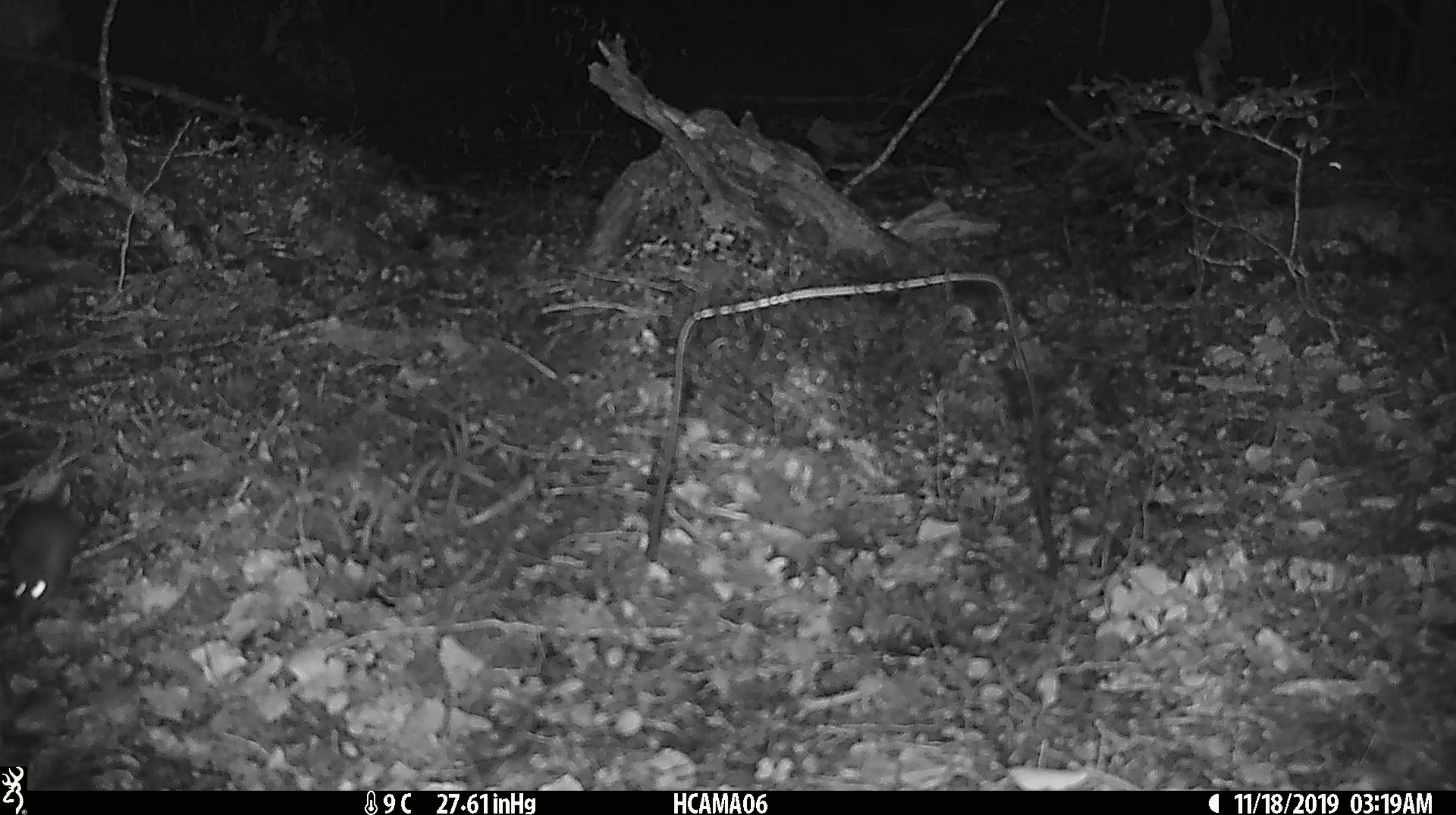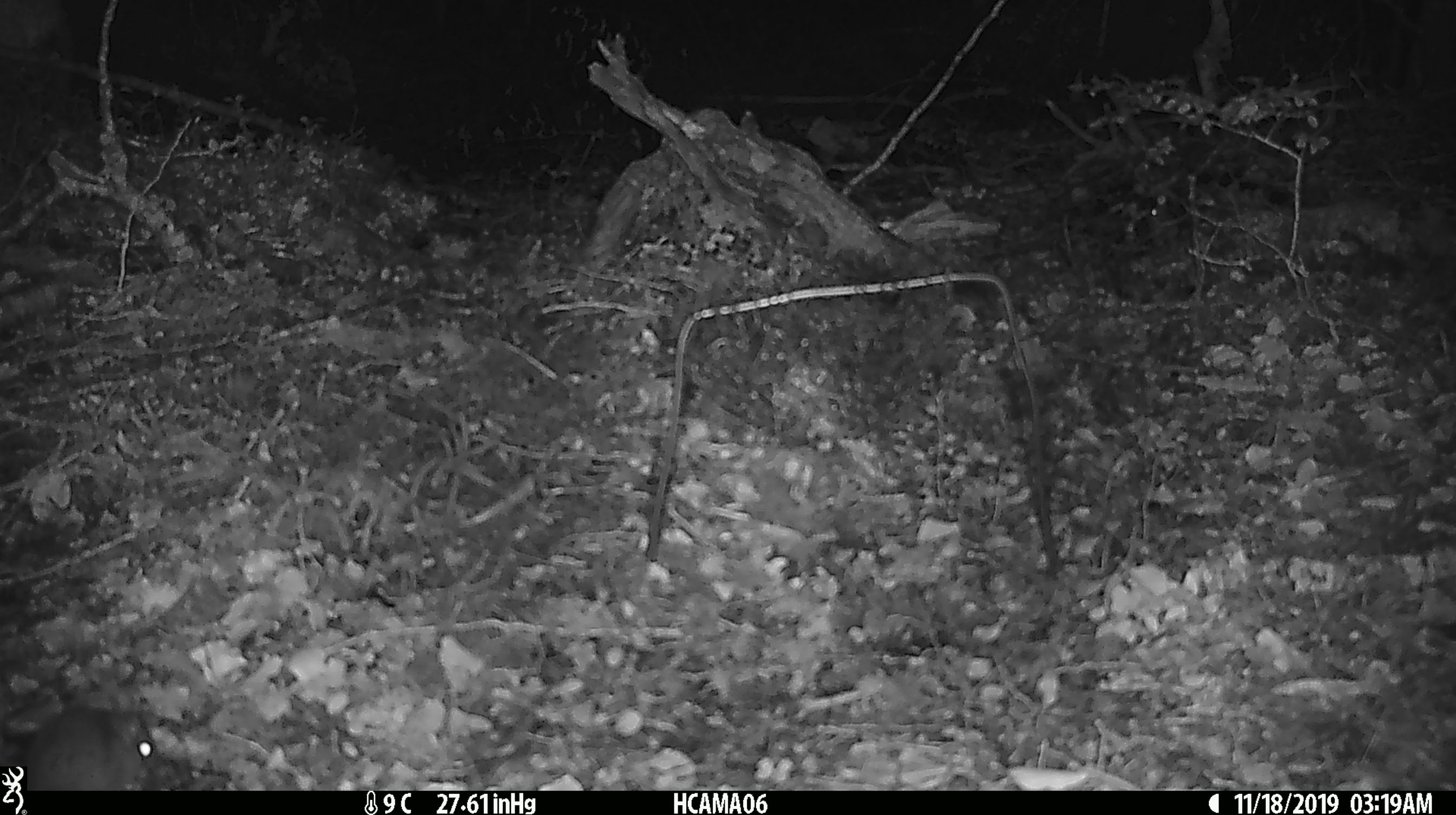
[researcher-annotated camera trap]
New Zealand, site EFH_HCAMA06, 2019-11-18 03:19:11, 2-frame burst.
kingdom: Animalia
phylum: Chordata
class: Mammalia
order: Rodentia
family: Muridae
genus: Mus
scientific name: Mus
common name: mouse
Mouse (Mus).